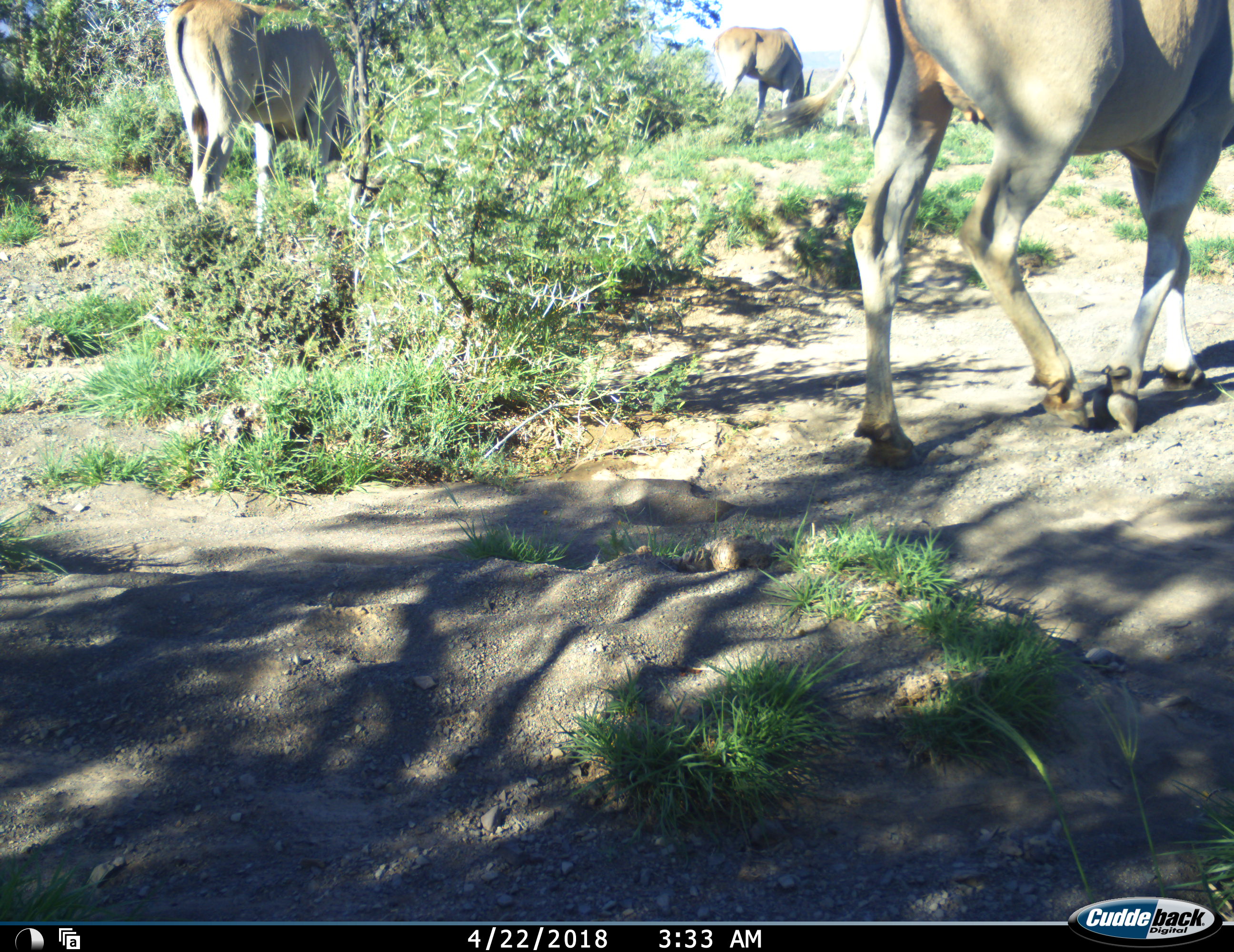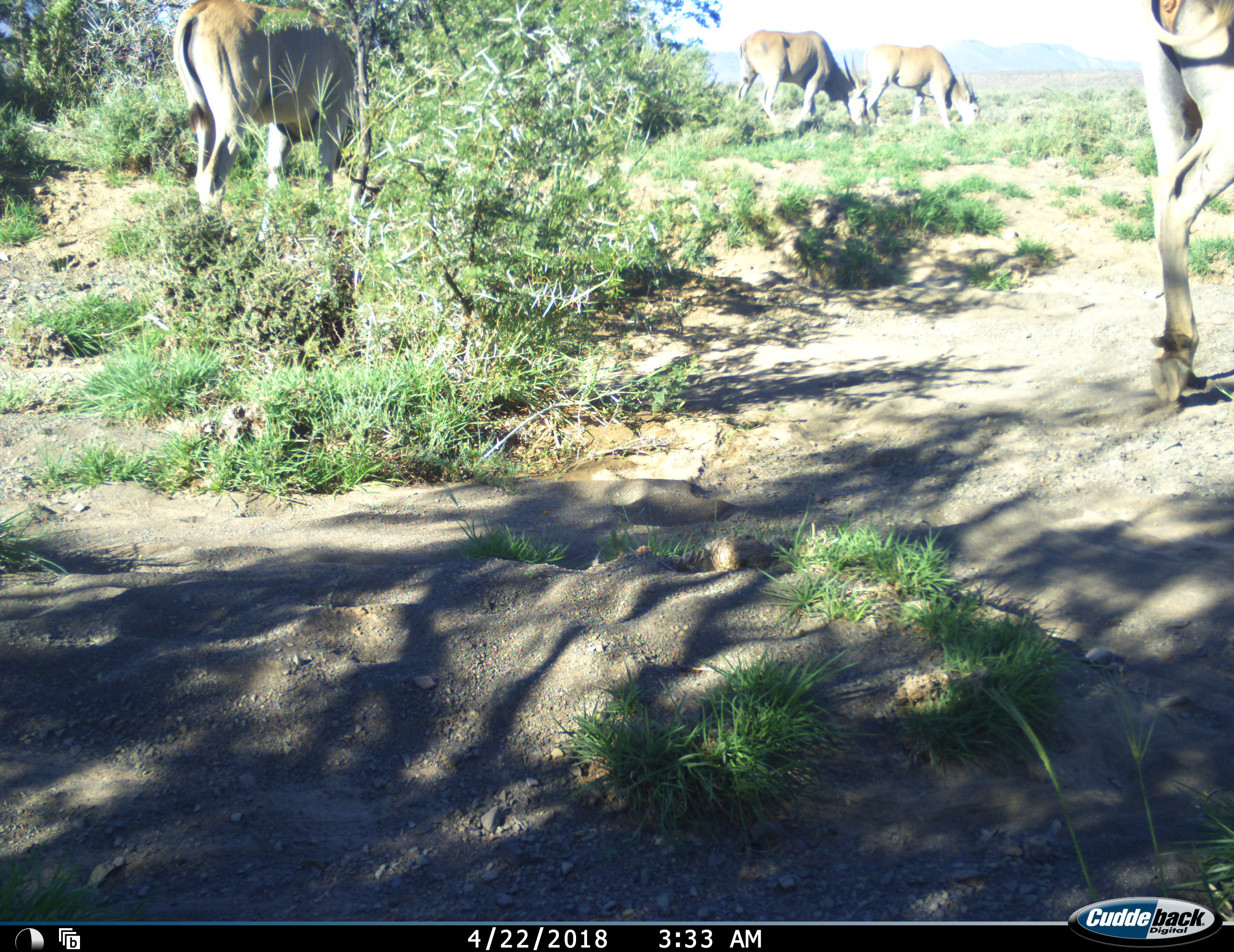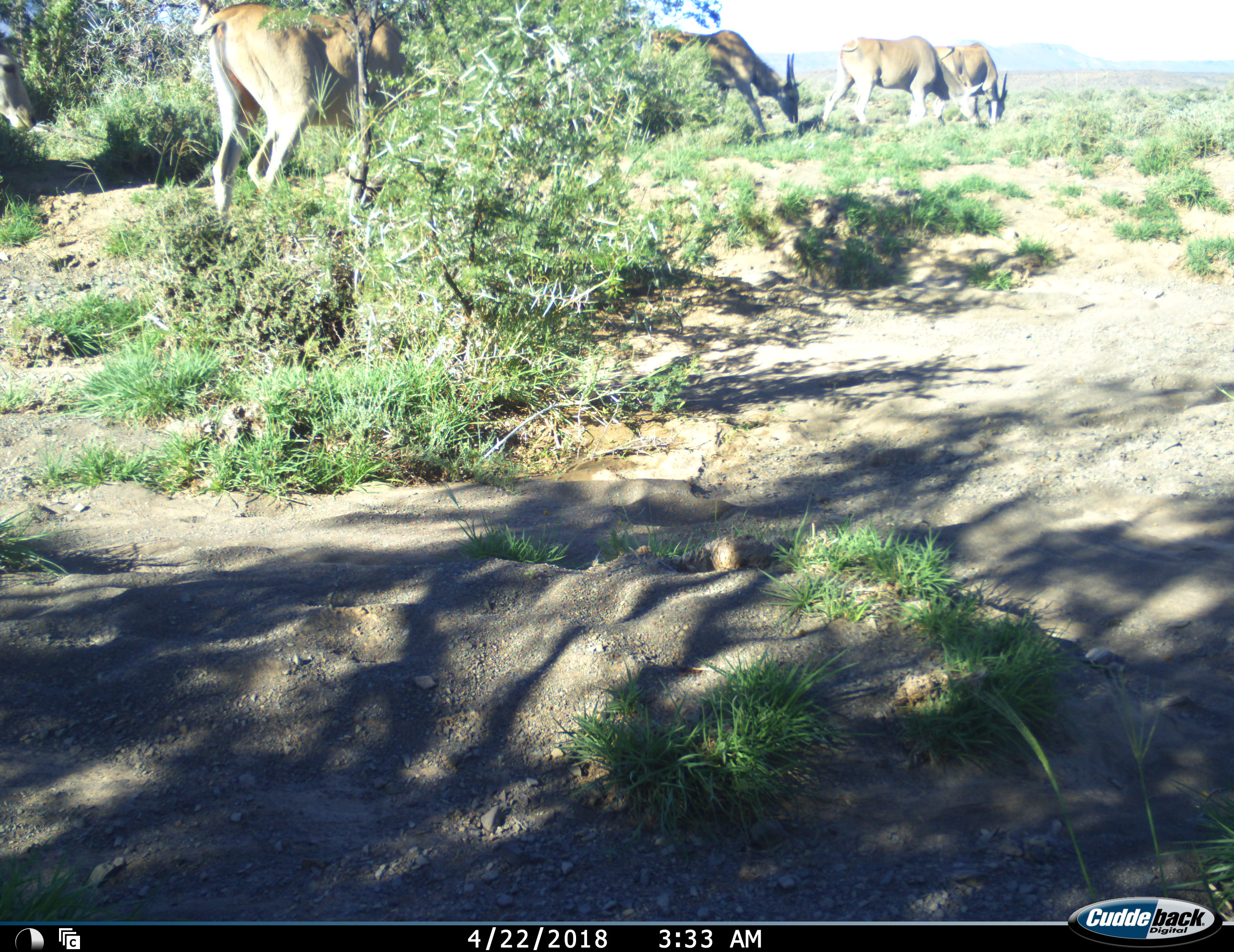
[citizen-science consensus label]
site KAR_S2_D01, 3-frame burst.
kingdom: Animalia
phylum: Chordata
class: Mammalia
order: Artiodactyla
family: Bovidae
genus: Tragelaphus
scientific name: Tragelaphus oryx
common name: eland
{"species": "eland (Tragelaphus oryx)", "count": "5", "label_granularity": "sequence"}